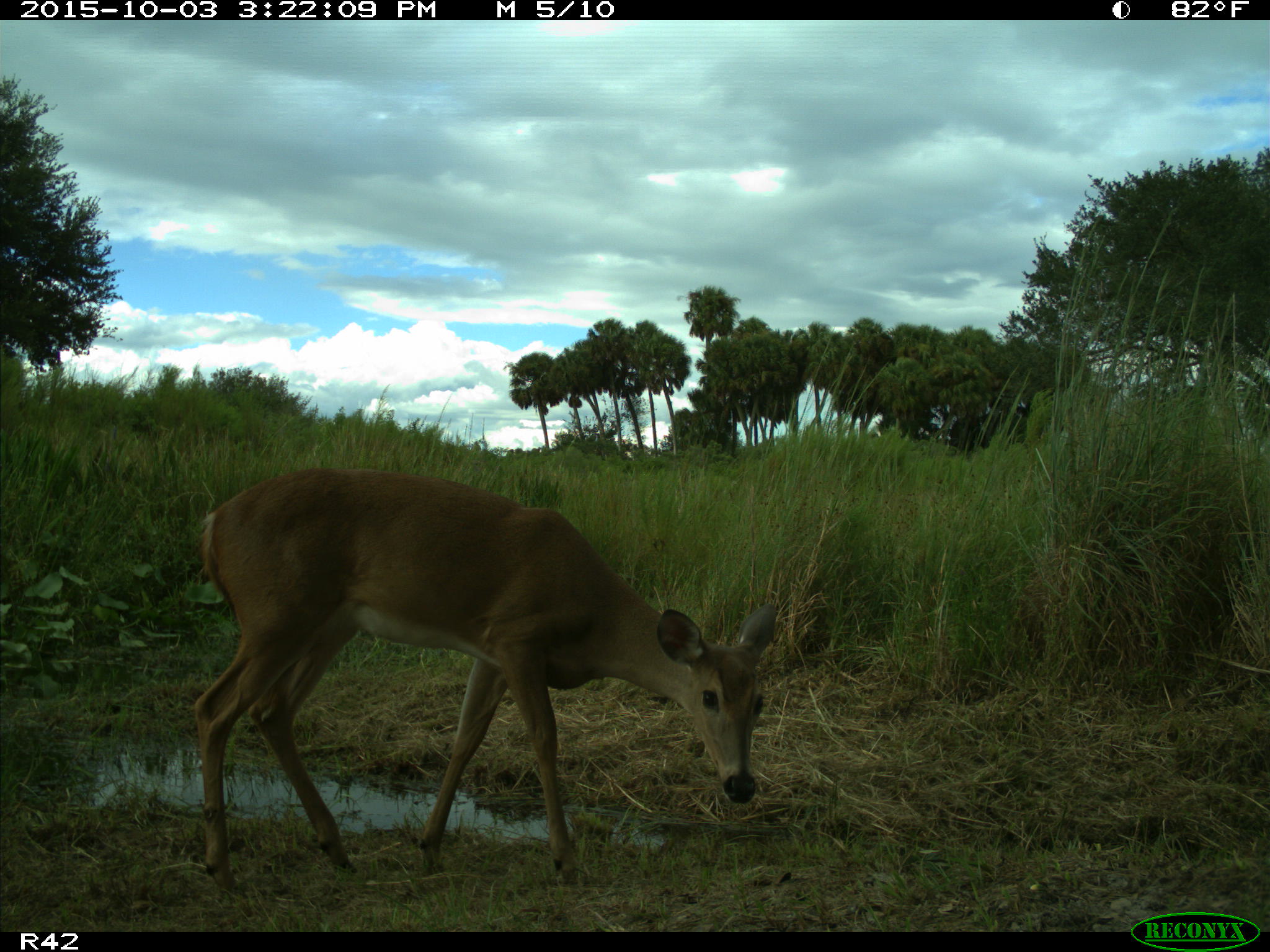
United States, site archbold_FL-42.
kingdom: Animalia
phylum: Chordata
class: Mammalia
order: Artiodactyla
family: Cervidae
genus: Odocoileus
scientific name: Odocoileus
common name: deer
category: unidentified deer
Unidentified deer (deer) (Odocoileus).